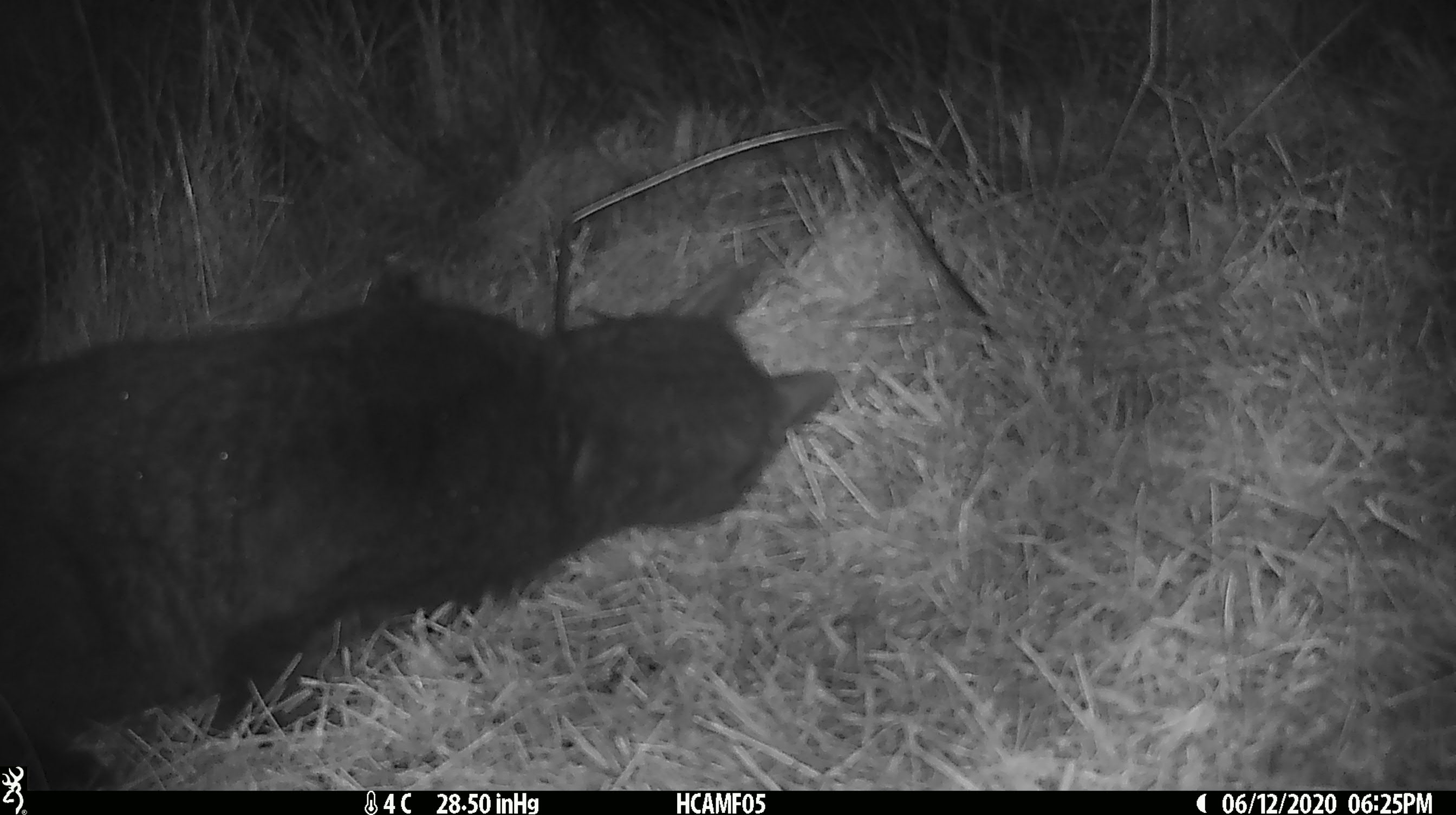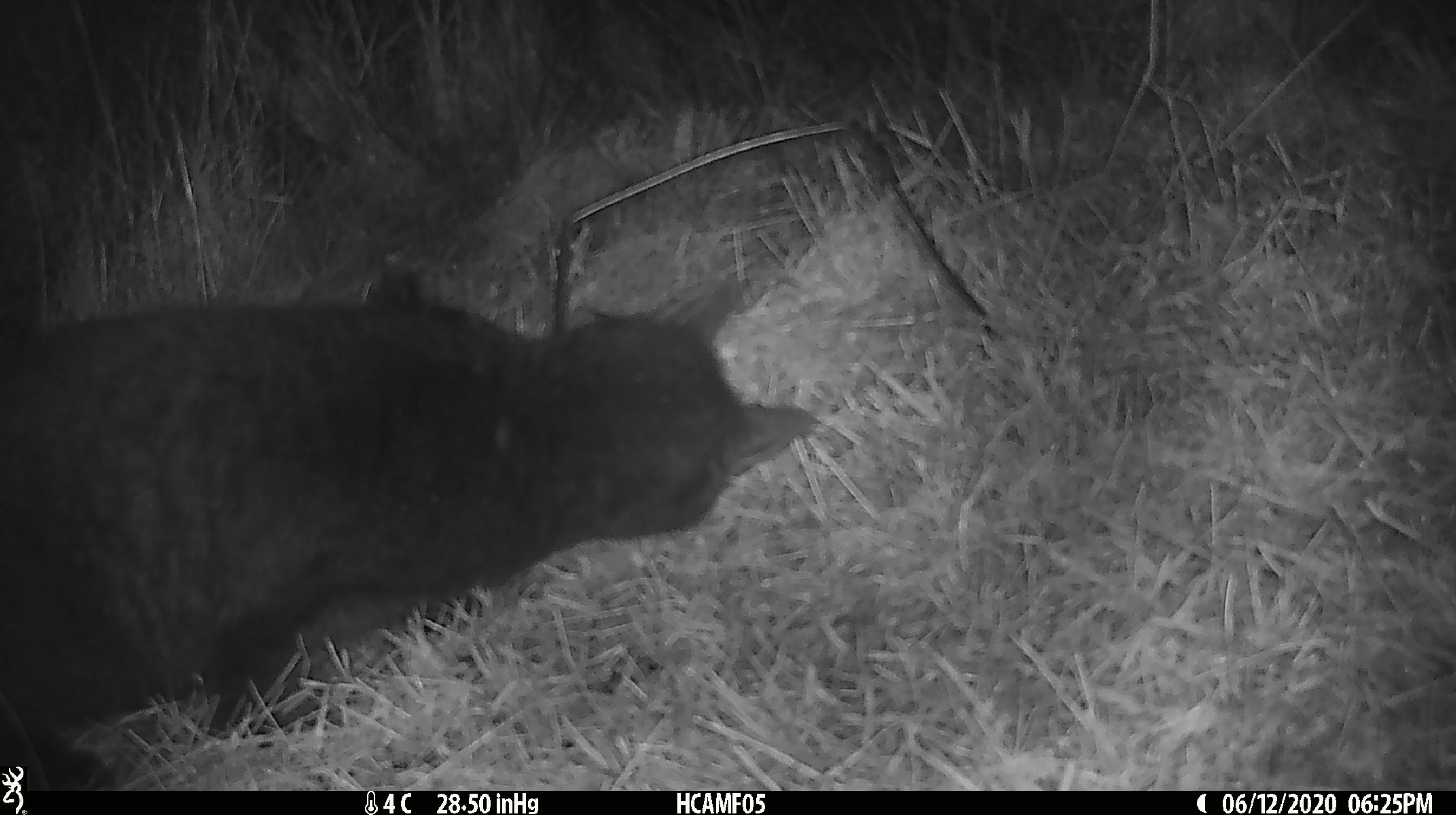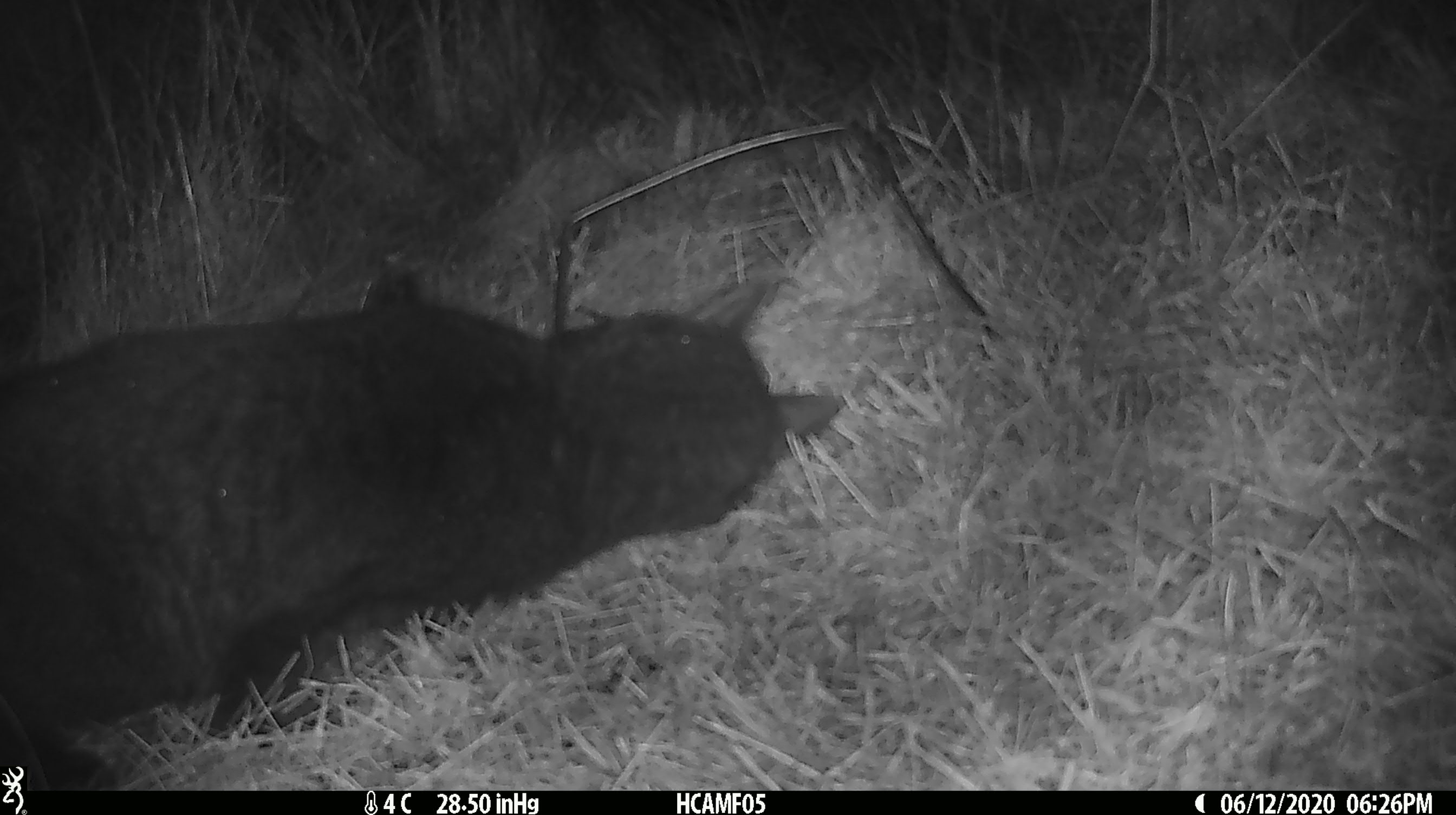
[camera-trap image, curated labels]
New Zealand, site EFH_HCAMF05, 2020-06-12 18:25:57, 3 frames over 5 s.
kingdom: Animalia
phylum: Chordata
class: Mammalia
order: Carnivora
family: Felidae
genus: Felis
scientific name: Felis catus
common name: domestic cat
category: cat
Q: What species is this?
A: Cat (domestic cat) (Felis catus).